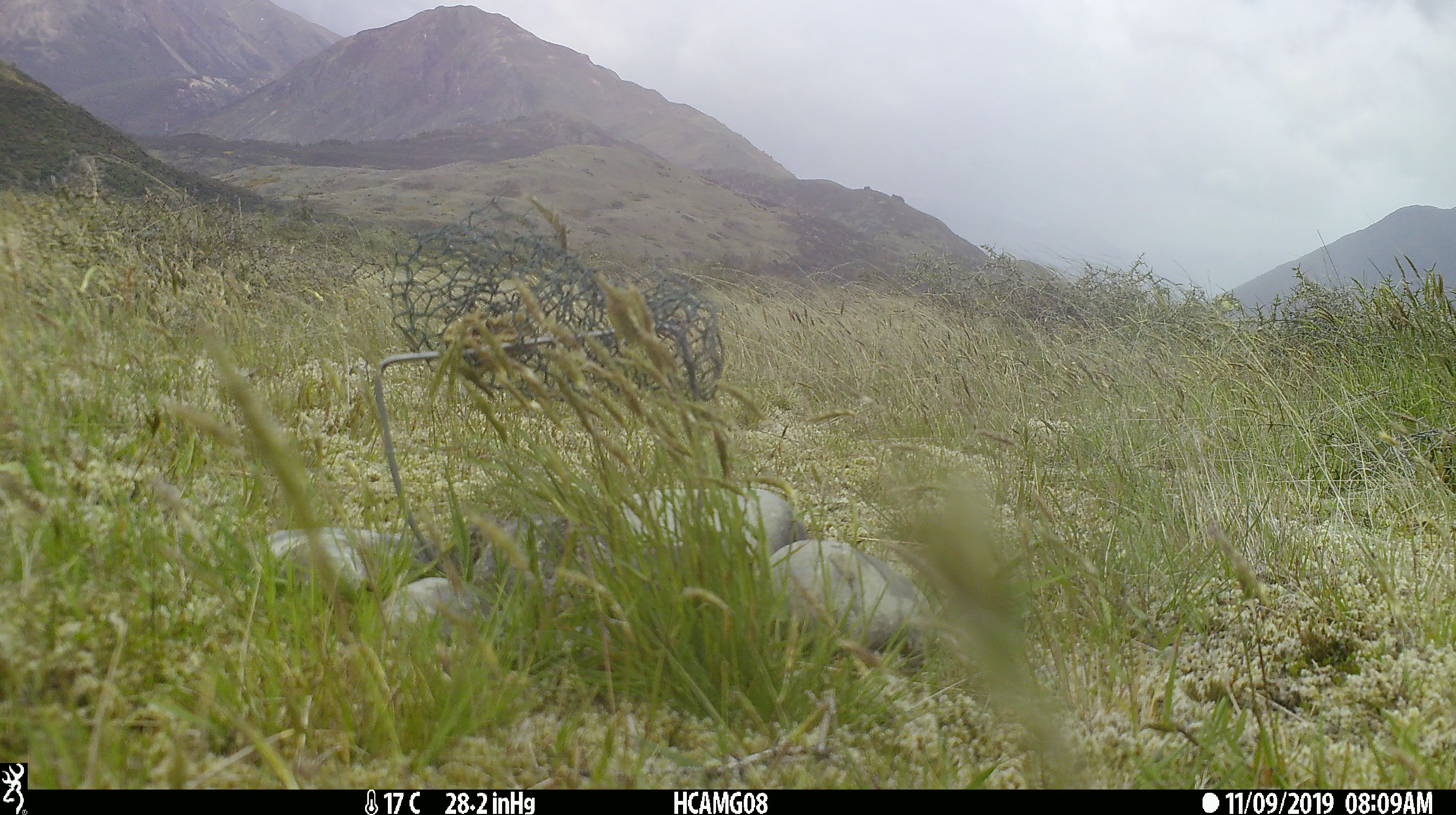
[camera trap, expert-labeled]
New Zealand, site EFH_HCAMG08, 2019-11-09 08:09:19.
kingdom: Animalia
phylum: Chordata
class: Mammalia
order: Rodentia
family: Muridae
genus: Mus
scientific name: Mus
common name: mouse